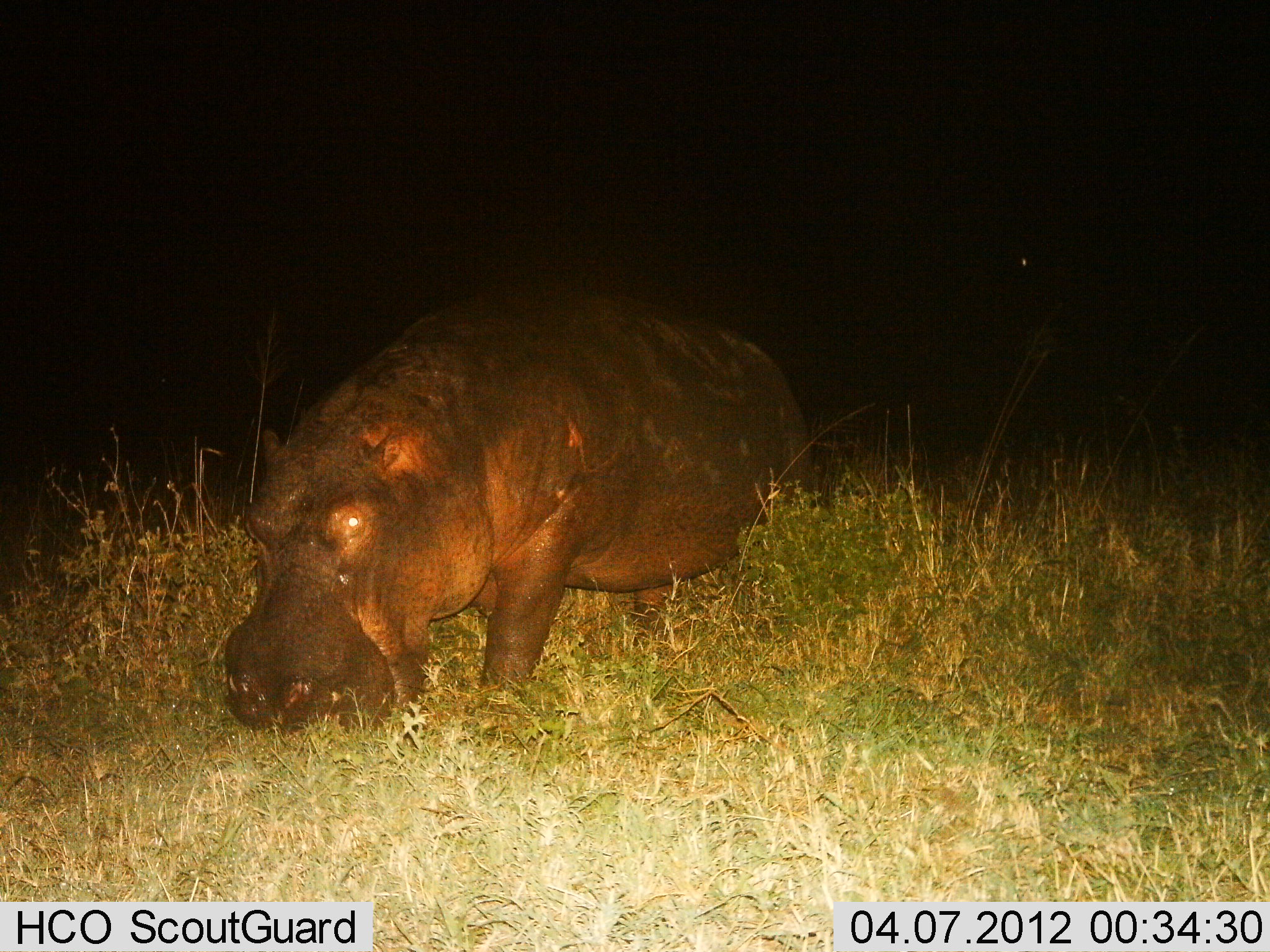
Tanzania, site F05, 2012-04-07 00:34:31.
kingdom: Animalia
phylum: Chordata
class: Mammalia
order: Artiodactyla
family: Hippopotamidae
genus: Hippopotamus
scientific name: Hippopotamus amphibius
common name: hippopotamus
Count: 1.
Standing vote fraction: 25%.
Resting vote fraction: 0%.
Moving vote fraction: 6%.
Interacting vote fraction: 0%.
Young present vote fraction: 0%.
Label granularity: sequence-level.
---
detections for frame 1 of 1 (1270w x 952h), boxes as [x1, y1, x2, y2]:
animal: [221, 283, 822, 759]